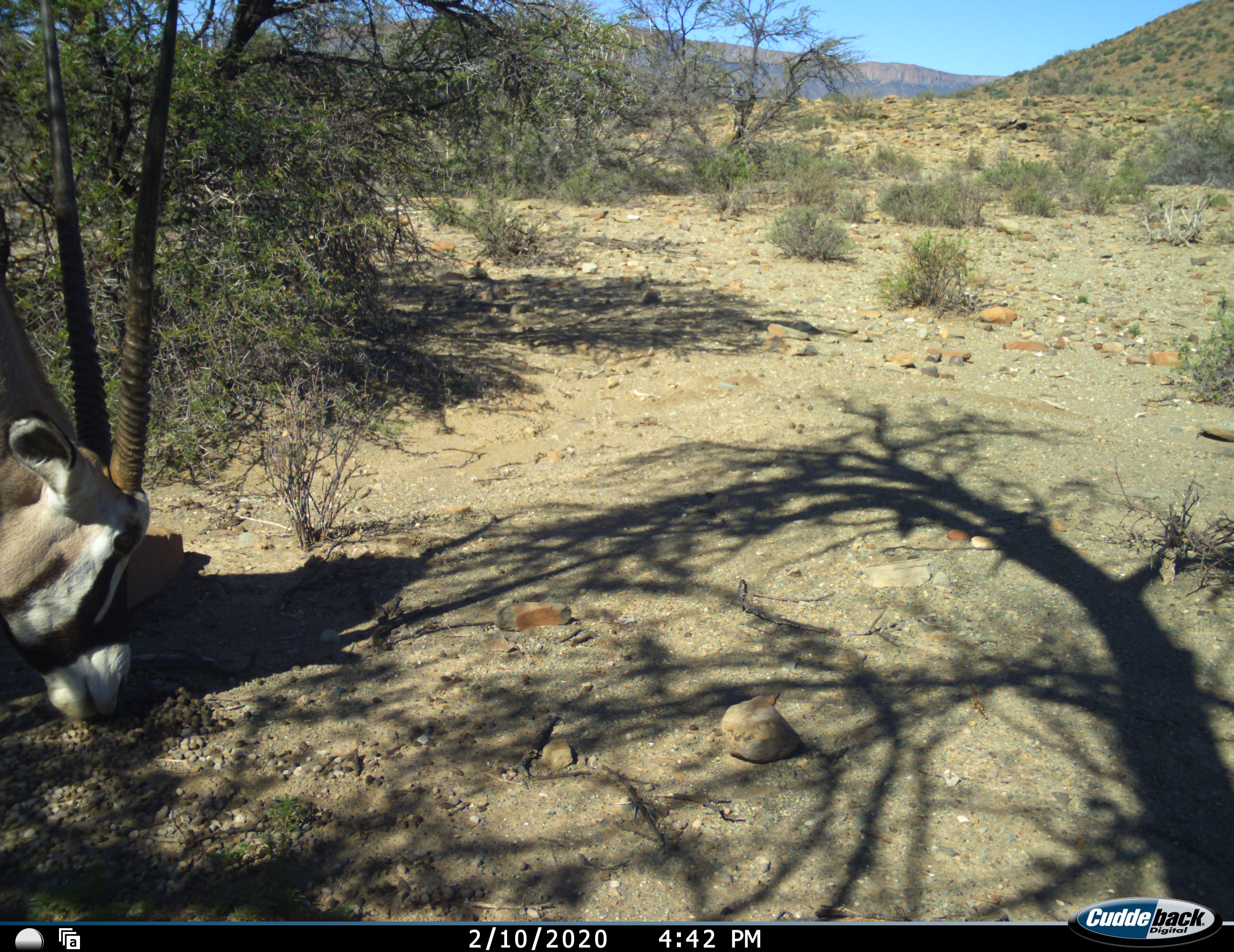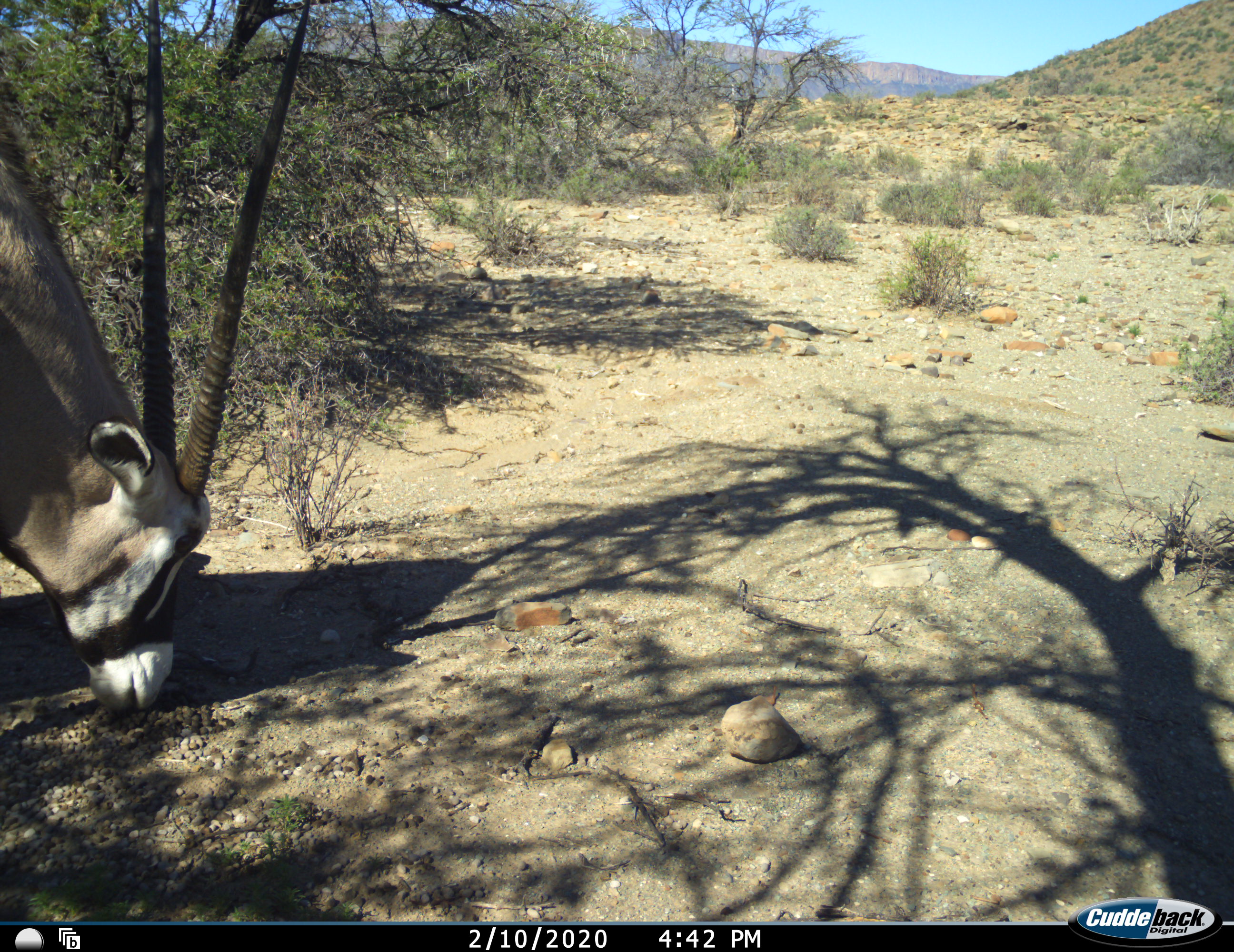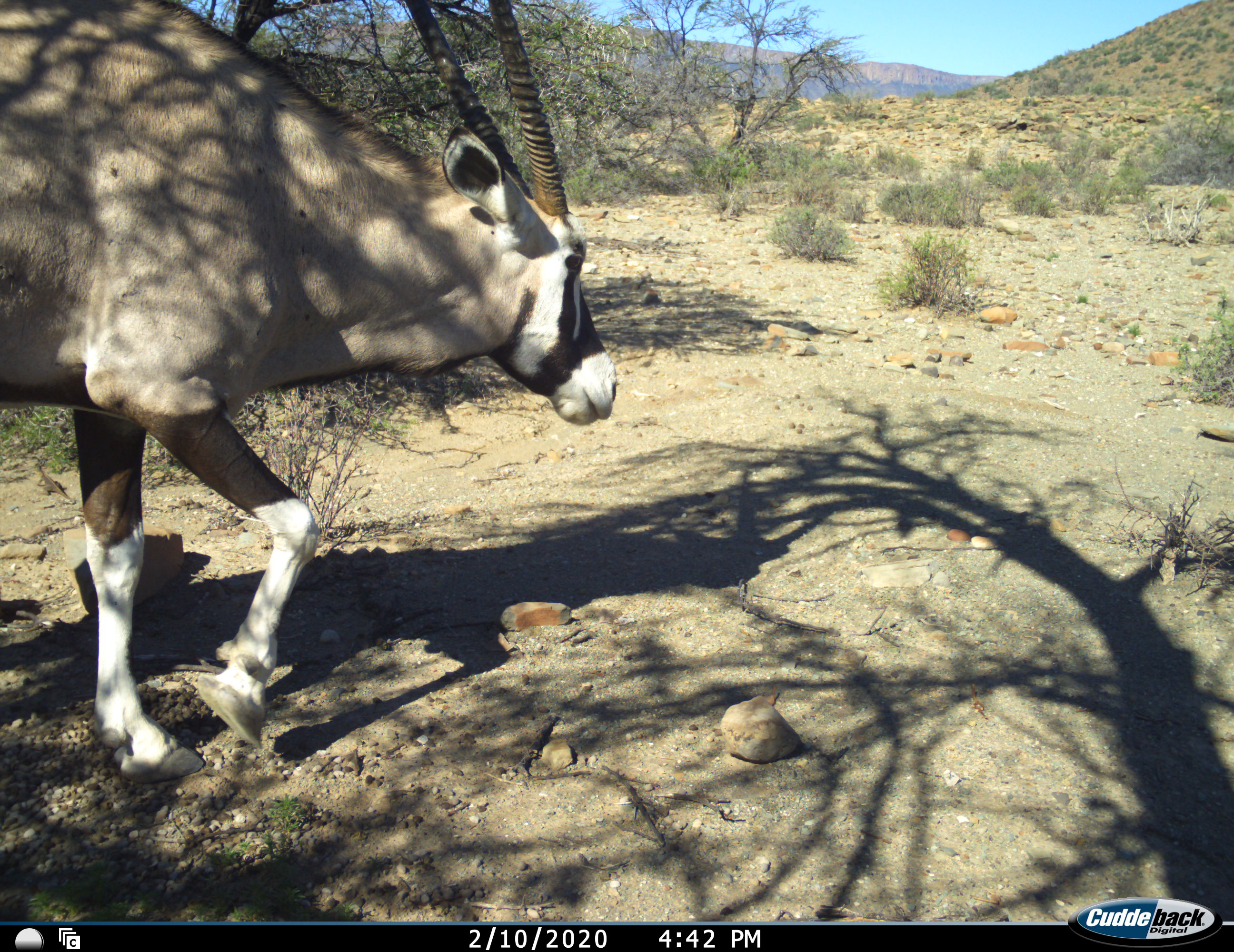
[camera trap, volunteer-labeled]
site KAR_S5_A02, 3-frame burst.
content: unidentified animal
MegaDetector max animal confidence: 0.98